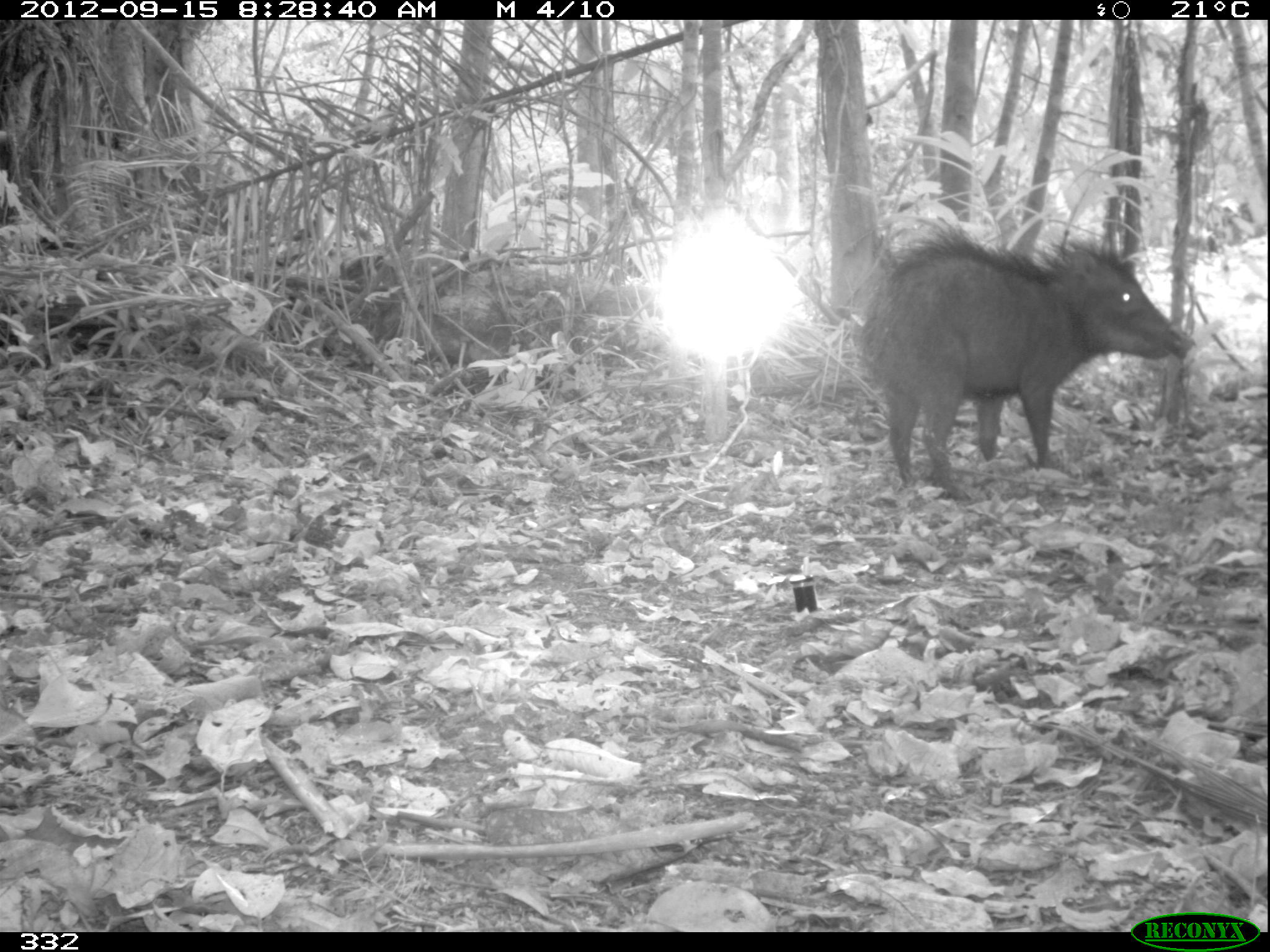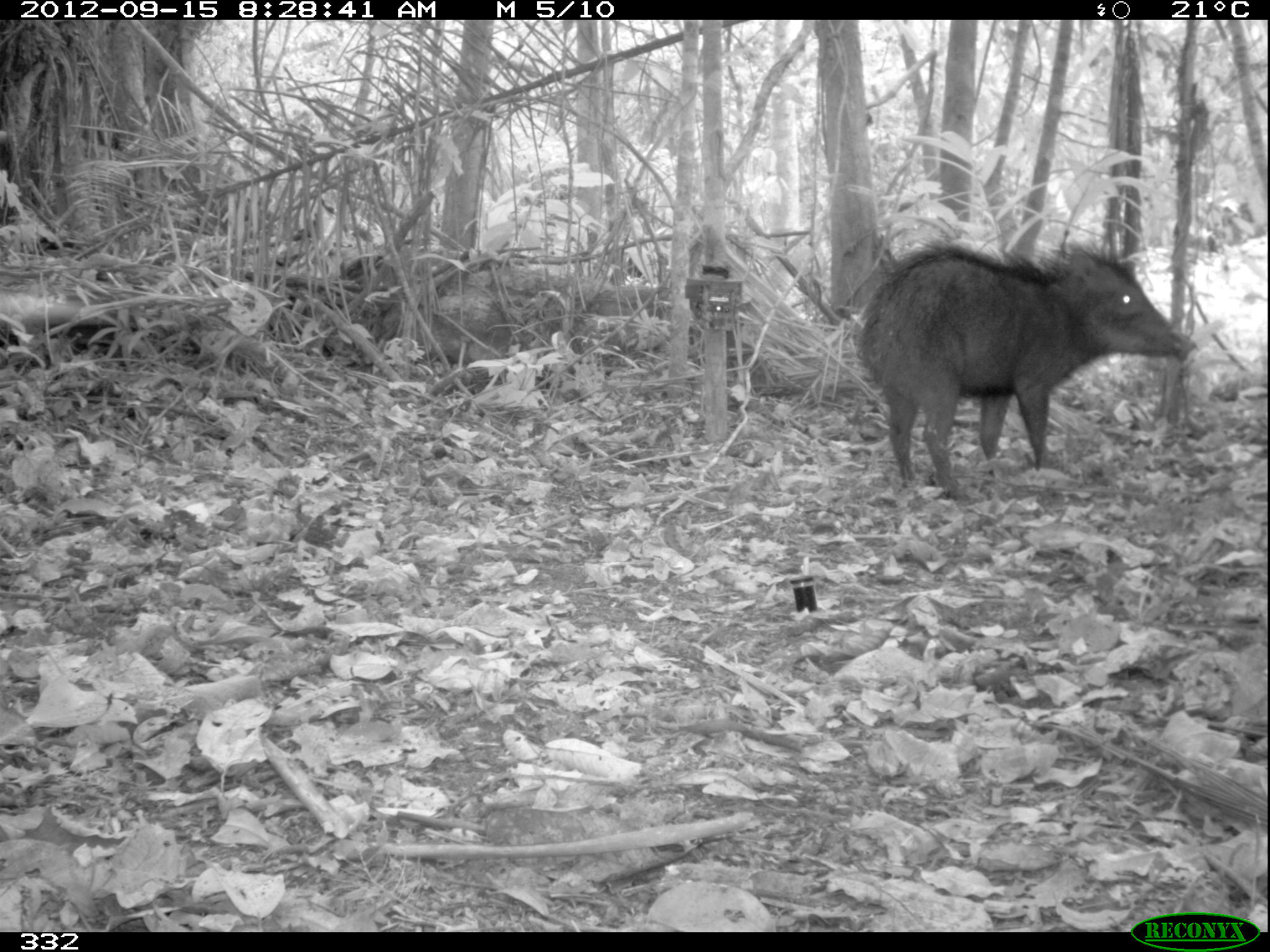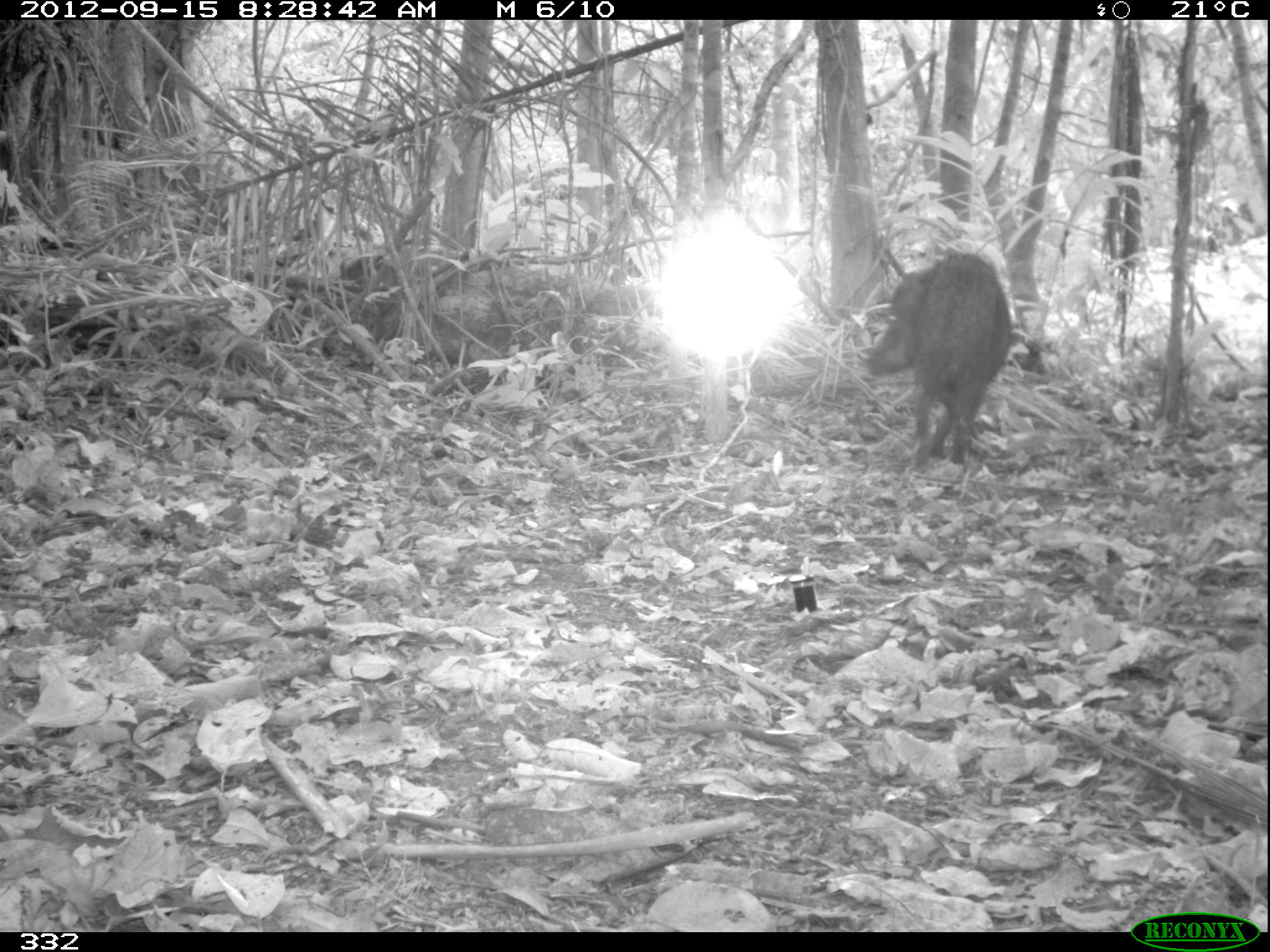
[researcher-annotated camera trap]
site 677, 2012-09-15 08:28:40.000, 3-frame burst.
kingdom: Animalia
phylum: Chordata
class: Mammalia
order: Artiodactyla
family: Tayassuidae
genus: Tayassu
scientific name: Tayassu pecari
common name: white-lipped peccary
Tayassu pecari (white-lipped peccary).